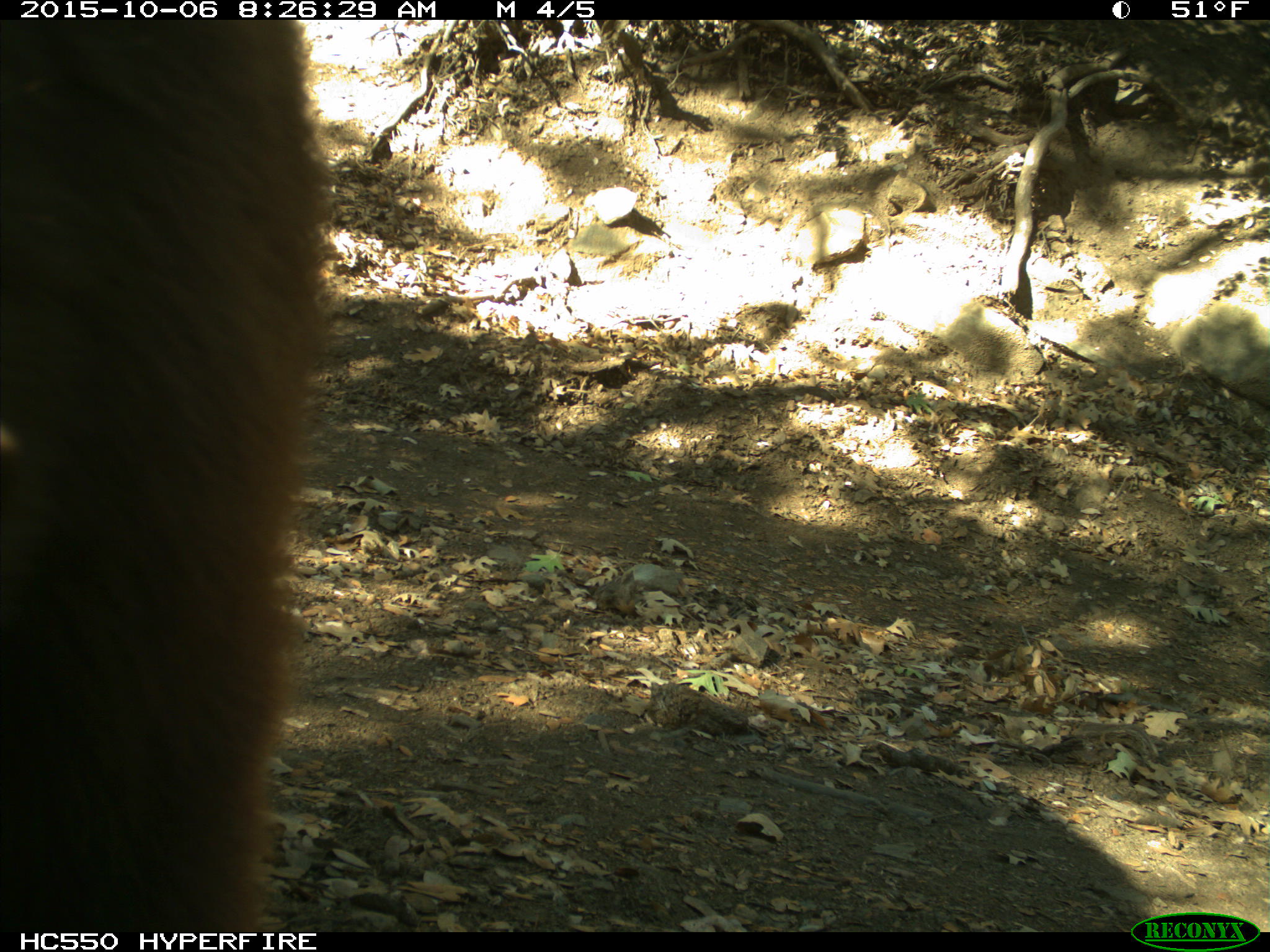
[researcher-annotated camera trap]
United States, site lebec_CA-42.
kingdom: Animalia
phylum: Chordata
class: Mammalia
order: Carnivora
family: Ursidae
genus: Ursus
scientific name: Ursus americanus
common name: american black bear